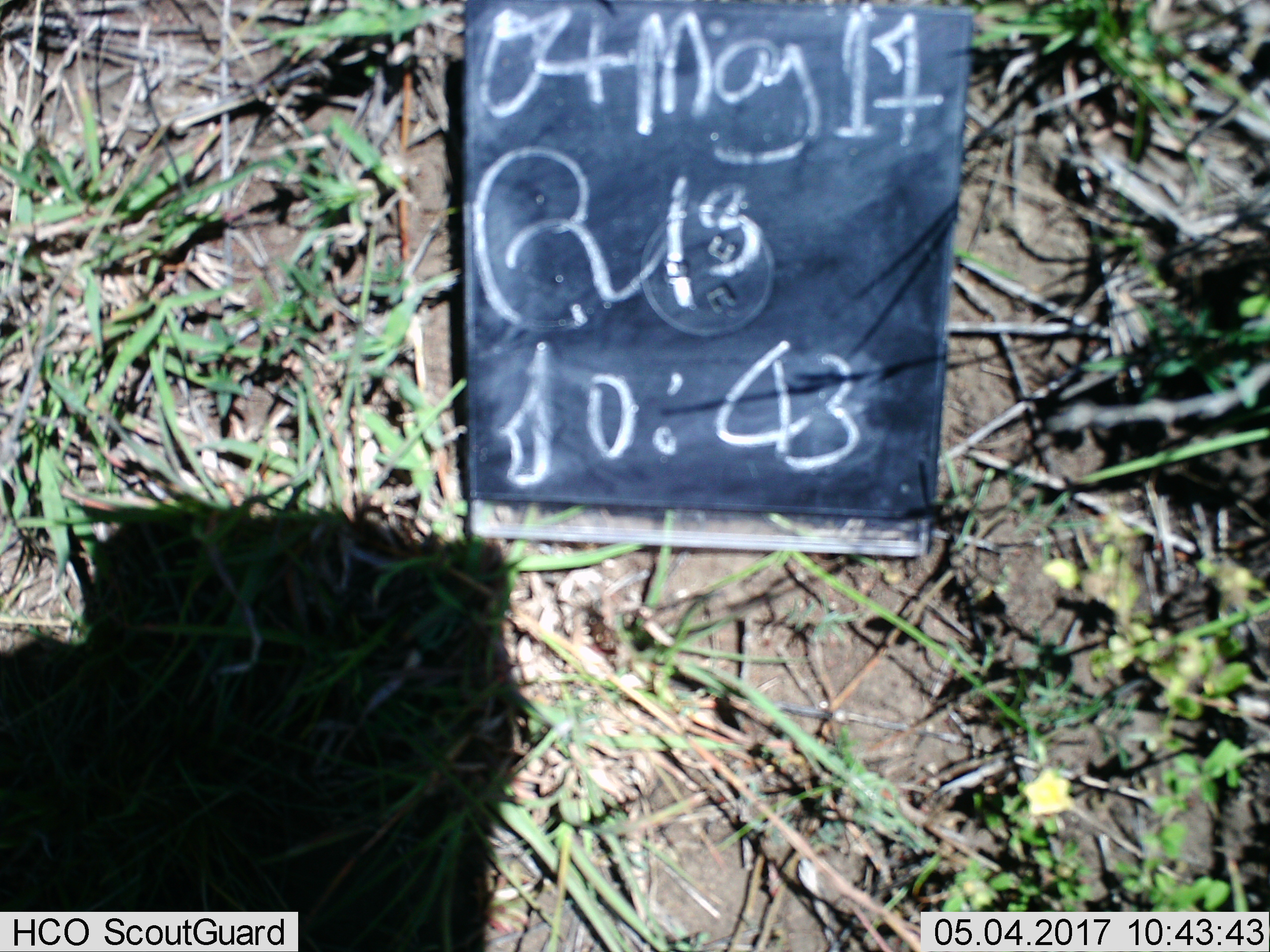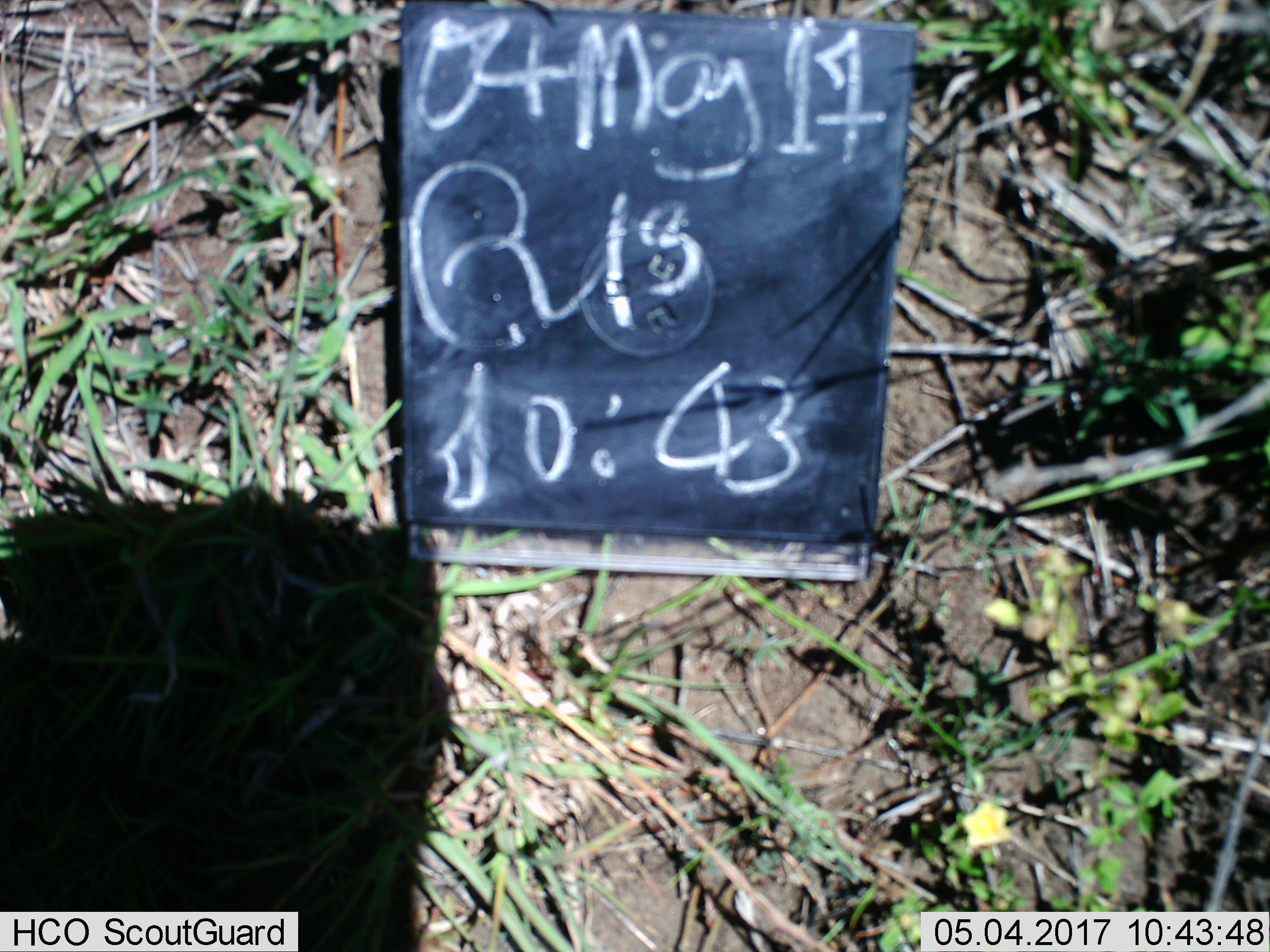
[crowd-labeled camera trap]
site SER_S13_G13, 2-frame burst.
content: unidentified animal